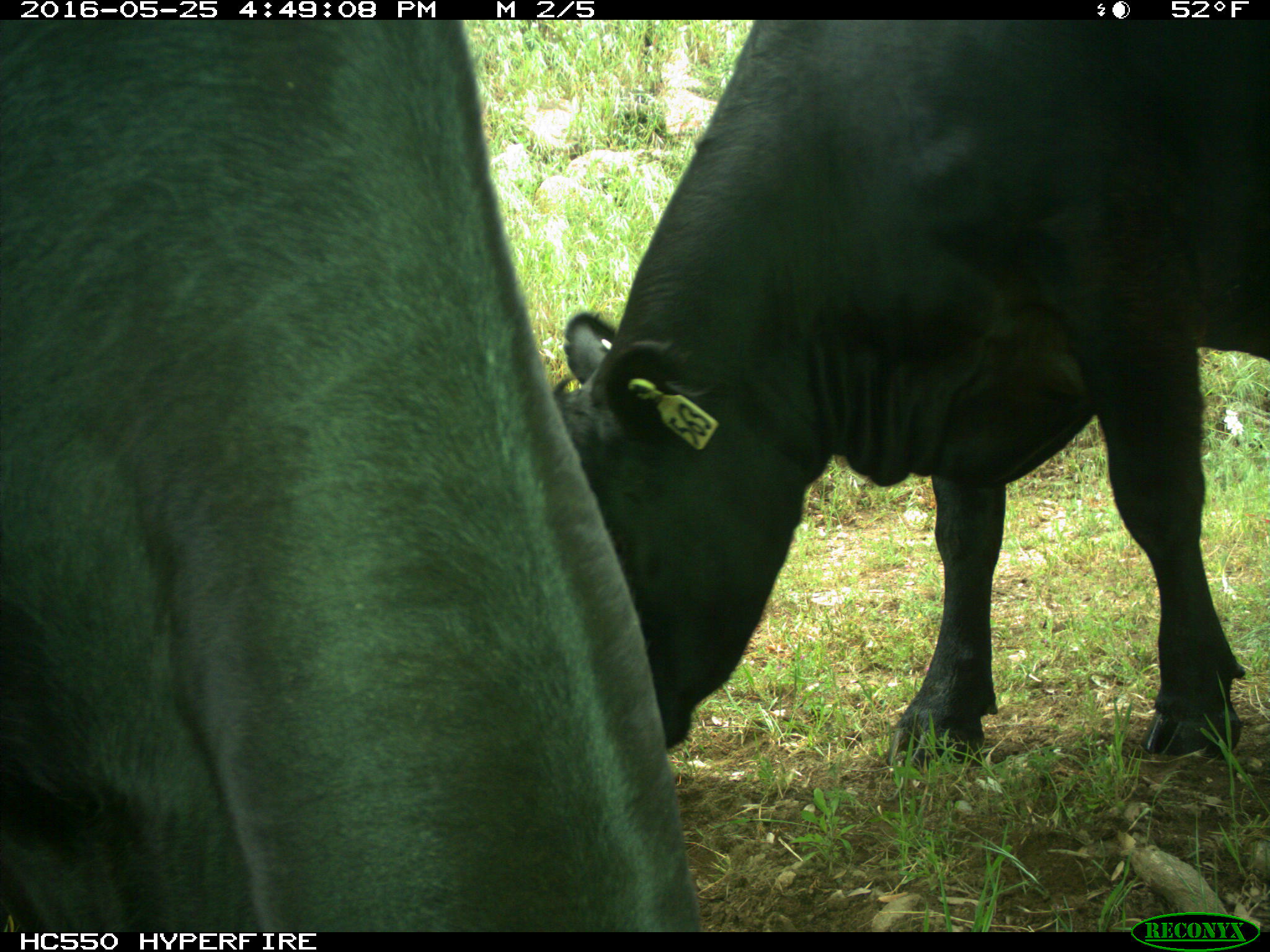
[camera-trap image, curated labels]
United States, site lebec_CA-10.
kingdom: Animalia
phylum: Chordata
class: Mammalia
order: Artiodactyla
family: Bovidae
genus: Bos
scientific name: Bos taurus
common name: domestic cow